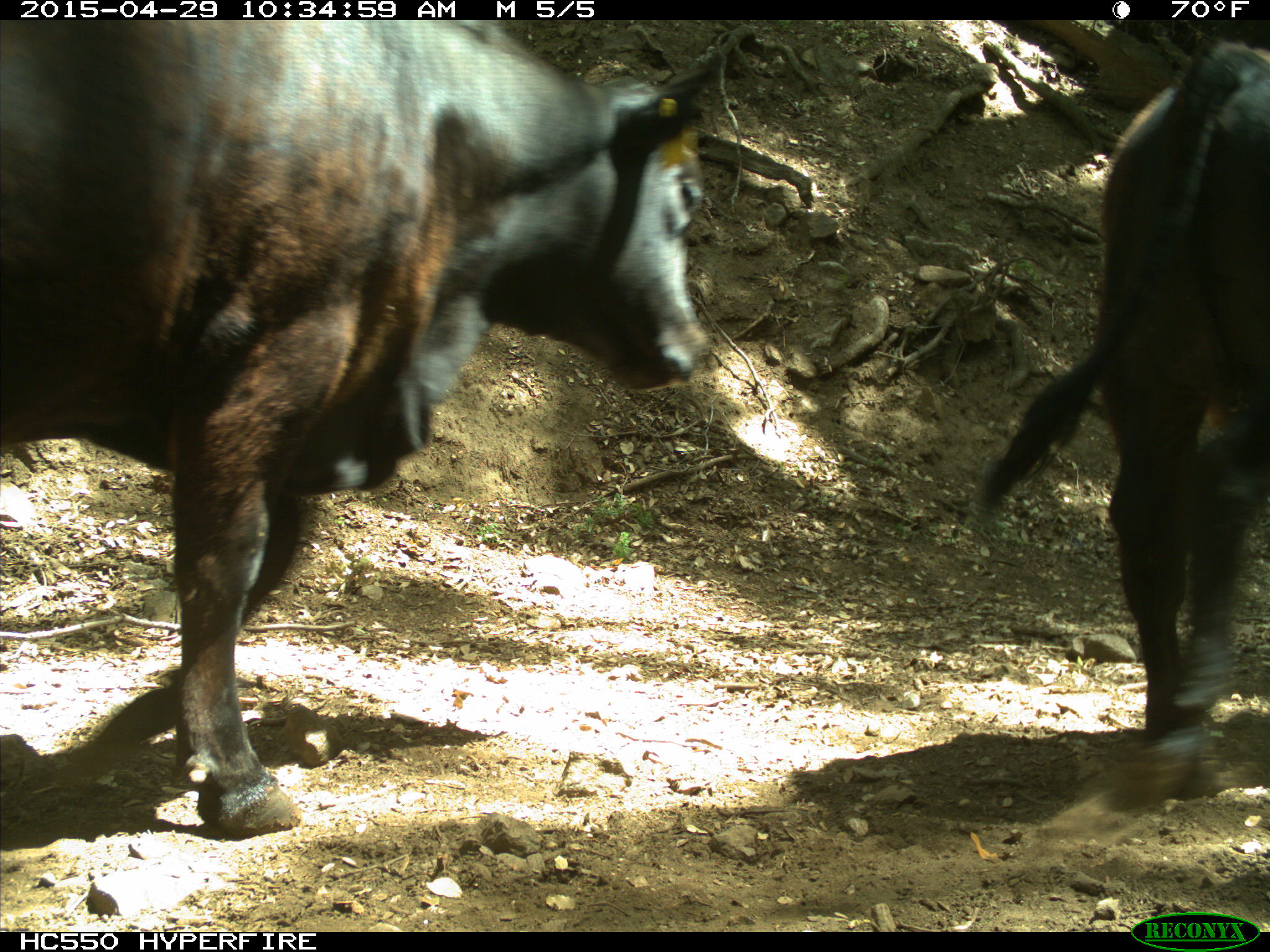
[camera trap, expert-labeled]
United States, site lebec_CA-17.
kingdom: Animalia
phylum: Chordata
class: Mammalia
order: Artiodactyla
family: Bovidae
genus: Bos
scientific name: Bos taurus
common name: domestic cow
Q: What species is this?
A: Bos taurus (domestic cow).